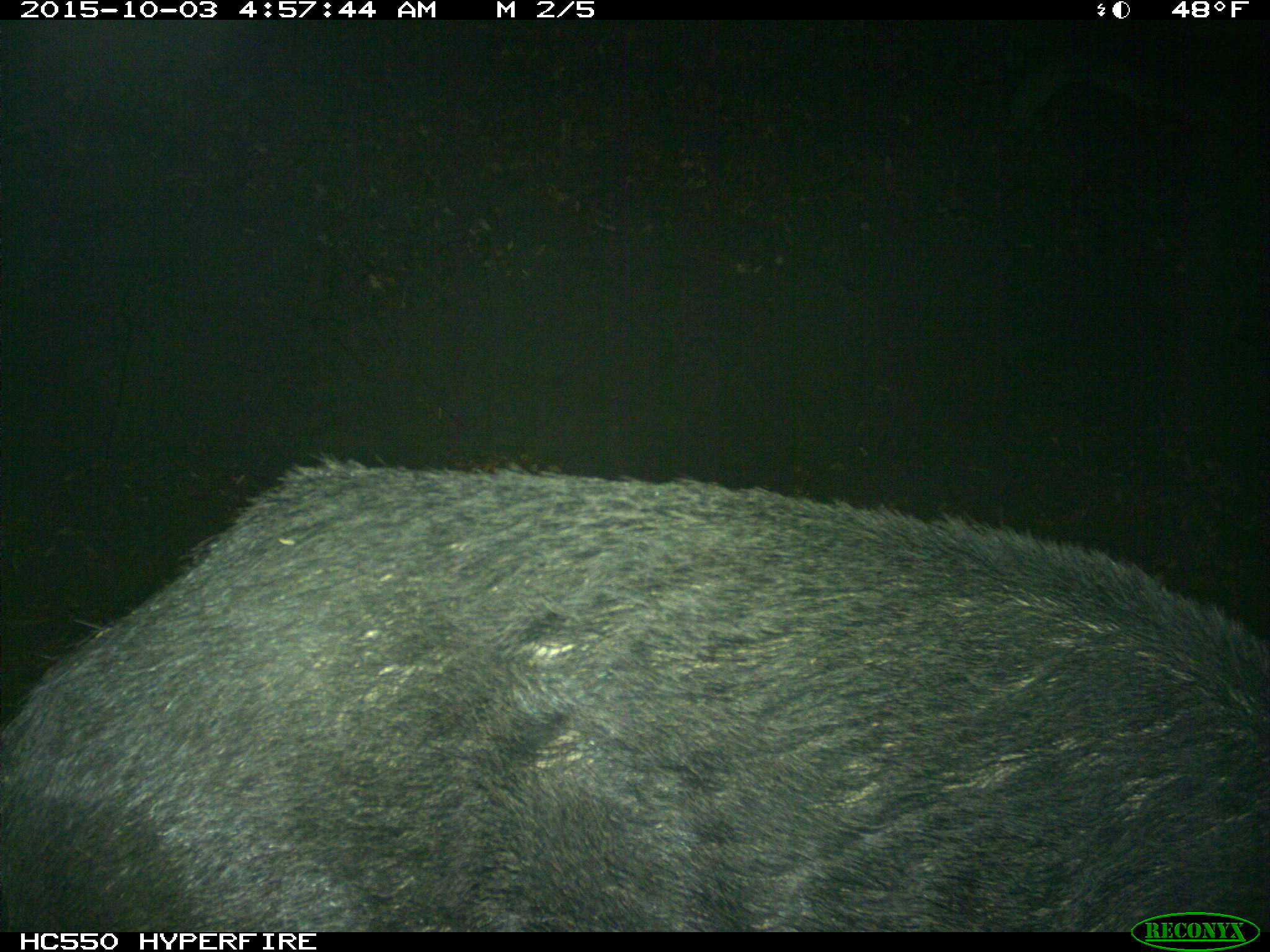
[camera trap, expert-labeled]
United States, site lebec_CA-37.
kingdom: Animalia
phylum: Chordata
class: Mammalia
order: Artiodactyla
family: Suidae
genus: Sus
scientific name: Sus scrofa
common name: wild boar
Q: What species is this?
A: Sus scrofa (wild boar).